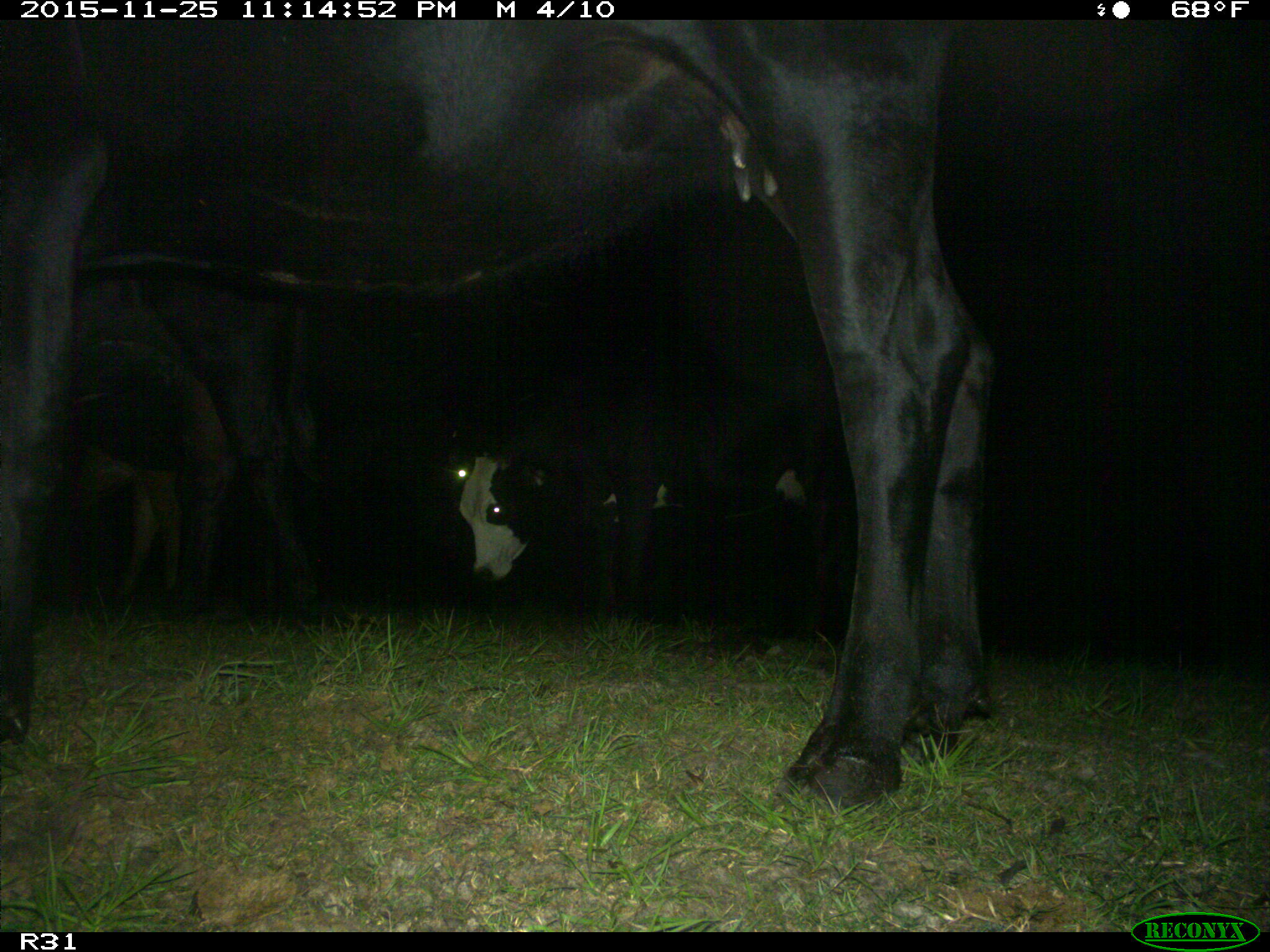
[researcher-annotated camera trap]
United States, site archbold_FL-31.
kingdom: Animalia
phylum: Chordata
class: Mammalia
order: Artiodactyla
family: Bovidae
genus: Bos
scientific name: Bos taurus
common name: domestic cow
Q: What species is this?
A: Bos taurus (domestic cow).